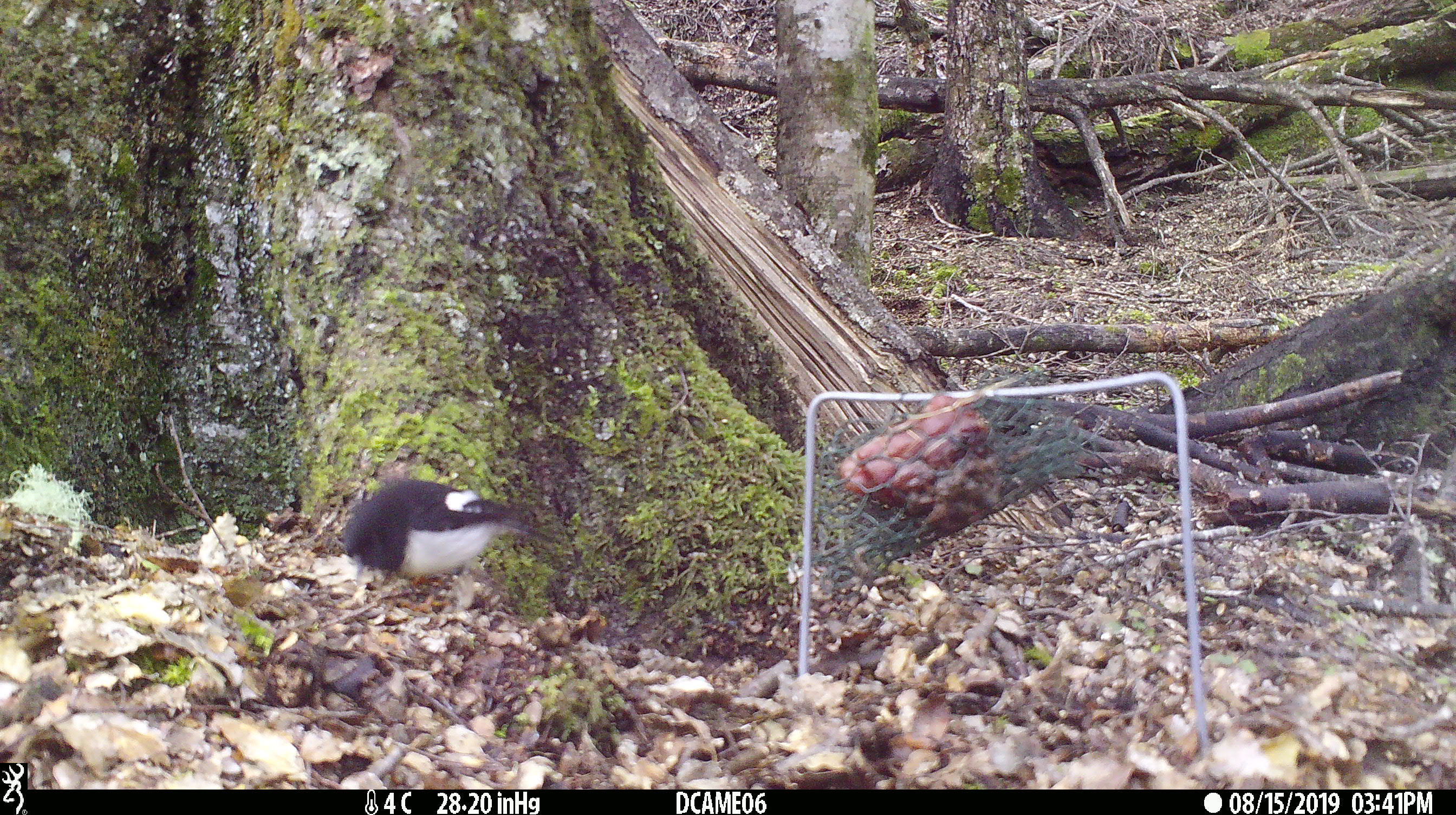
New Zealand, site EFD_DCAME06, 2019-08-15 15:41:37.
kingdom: Animalia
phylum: Chordata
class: Aves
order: Passeriformes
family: Petroicidae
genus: Petroica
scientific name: Petroica macrocephala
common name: tomtit